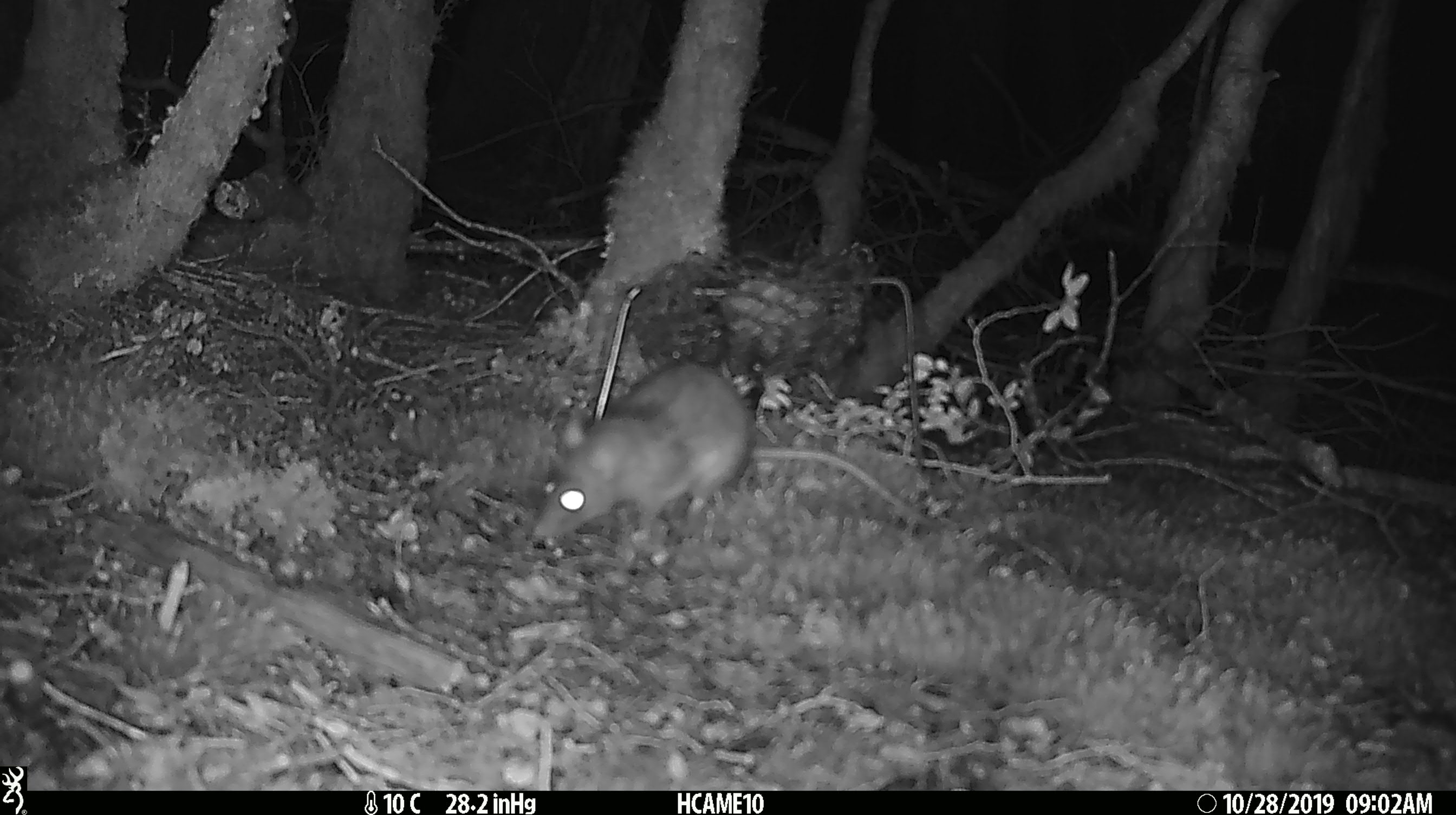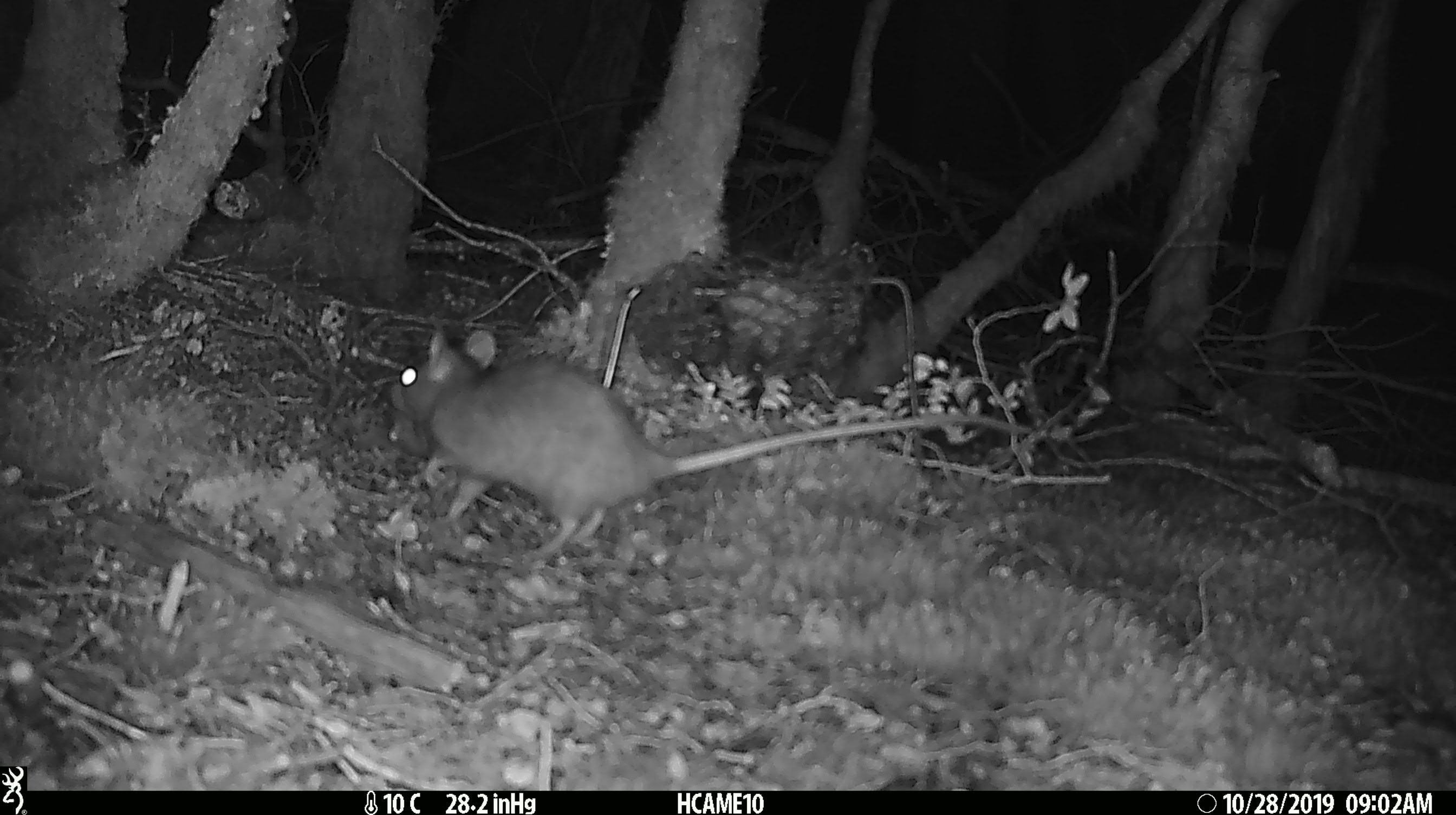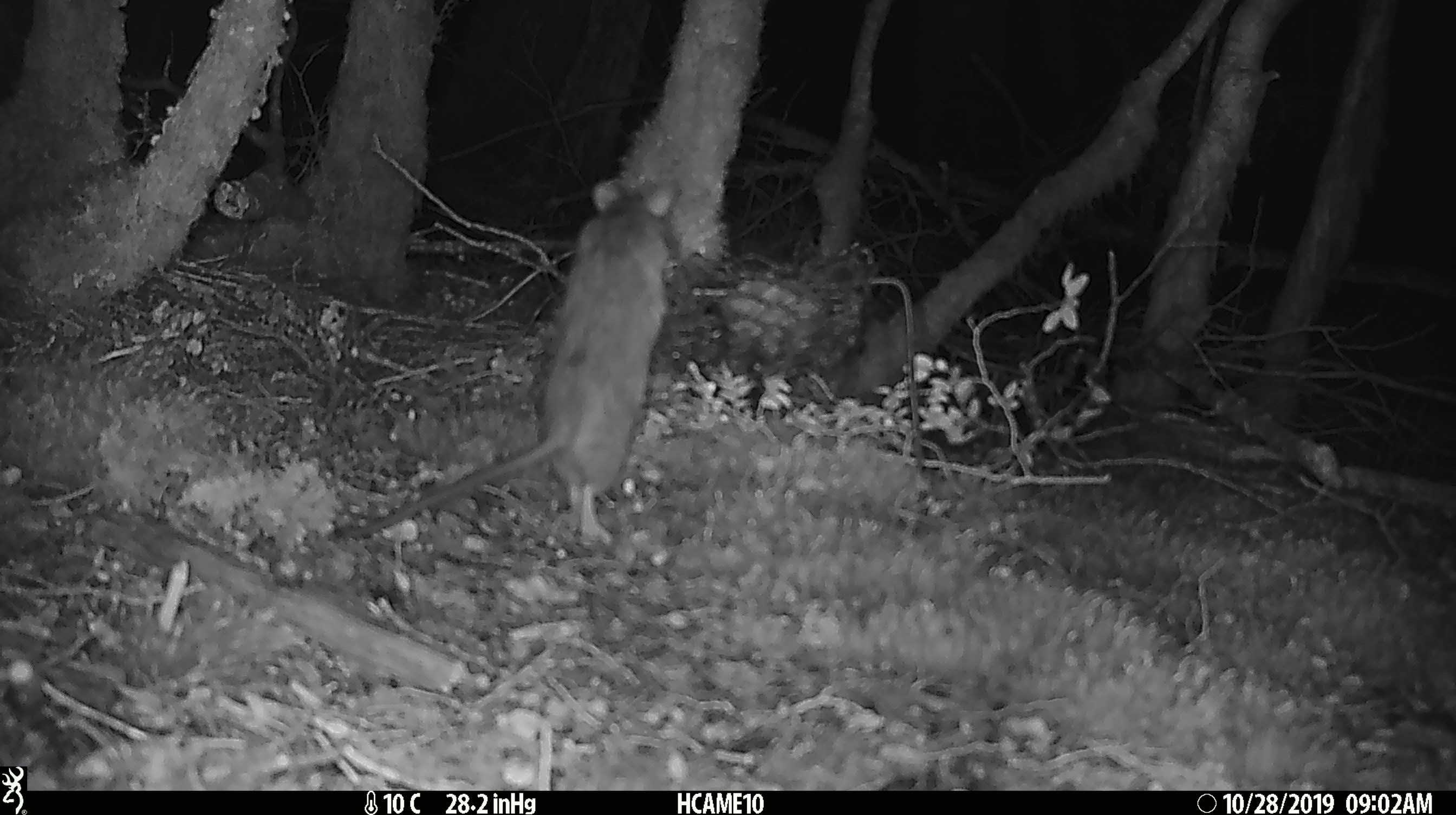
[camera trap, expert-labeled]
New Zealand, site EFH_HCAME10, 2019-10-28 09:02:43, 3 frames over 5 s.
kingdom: Animalia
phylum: Chordata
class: Mammalia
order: Rodentia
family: Muridae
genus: Rattus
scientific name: Rattus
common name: rat